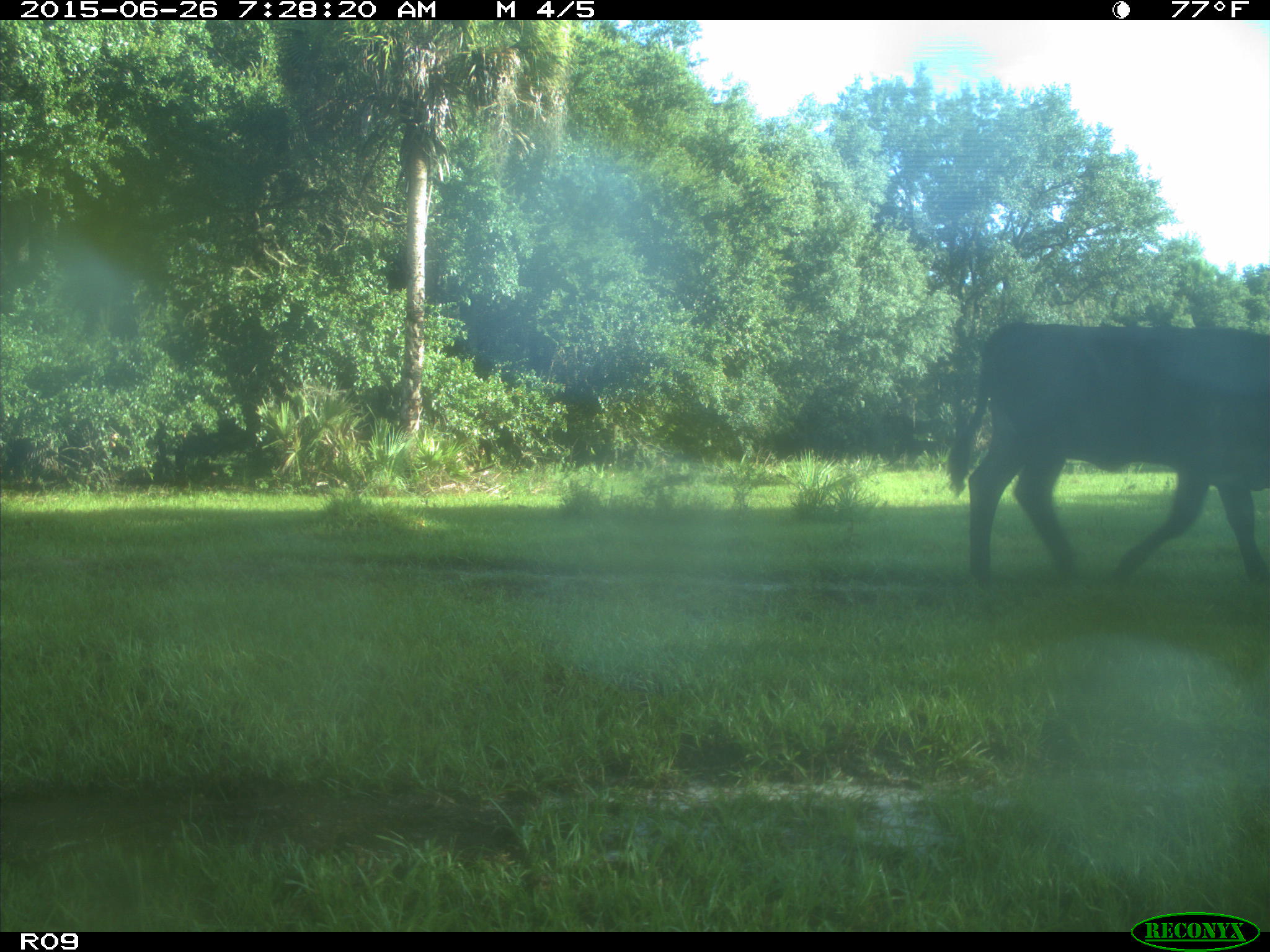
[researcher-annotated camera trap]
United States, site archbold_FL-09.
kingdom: Animalia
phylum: Chordata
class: Mammalia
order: Artiodactyla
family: Bovidae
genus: Bos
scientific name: Bos taurus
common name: domestic cow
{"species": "Bos taurus (domestic cow)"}